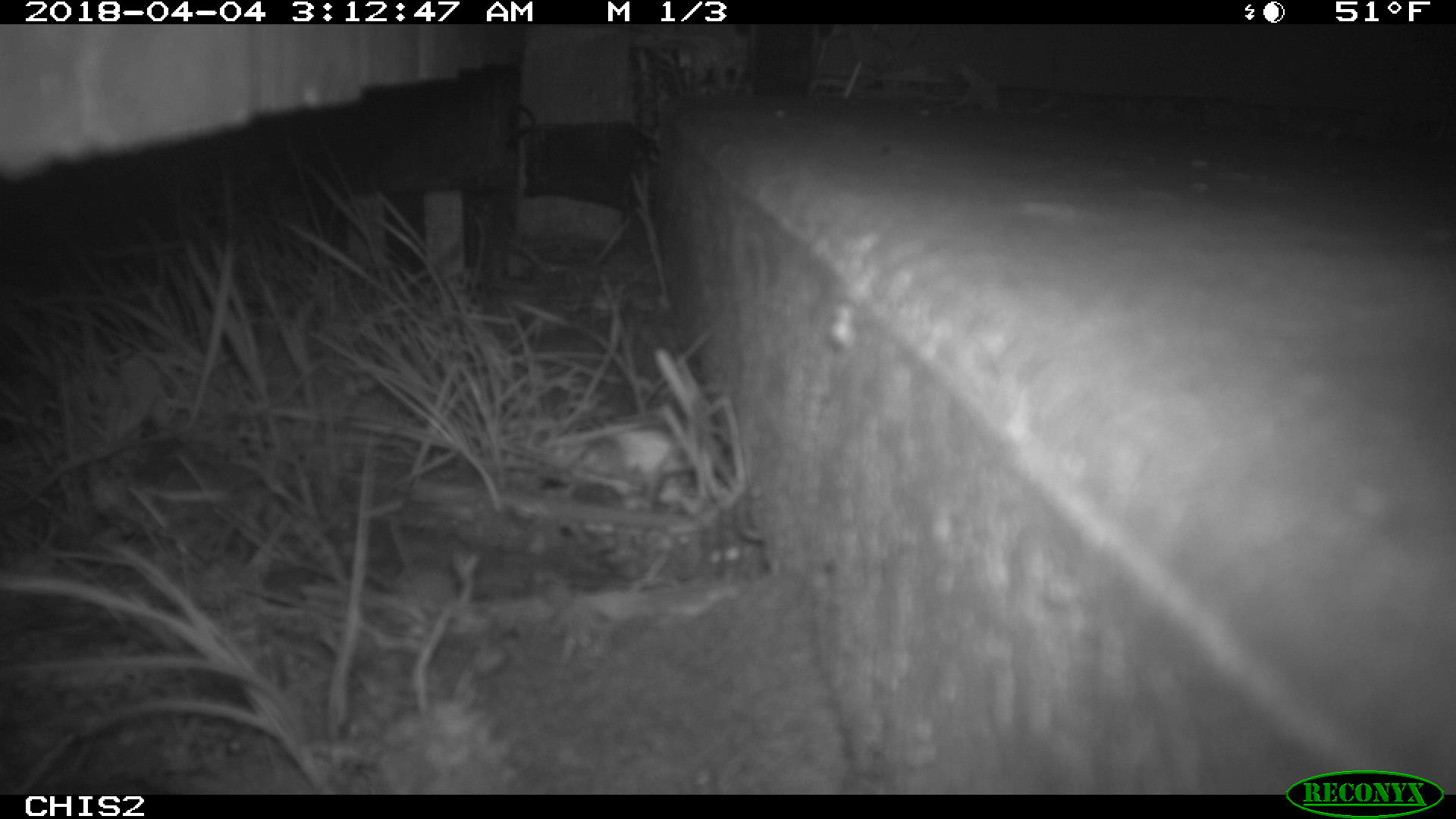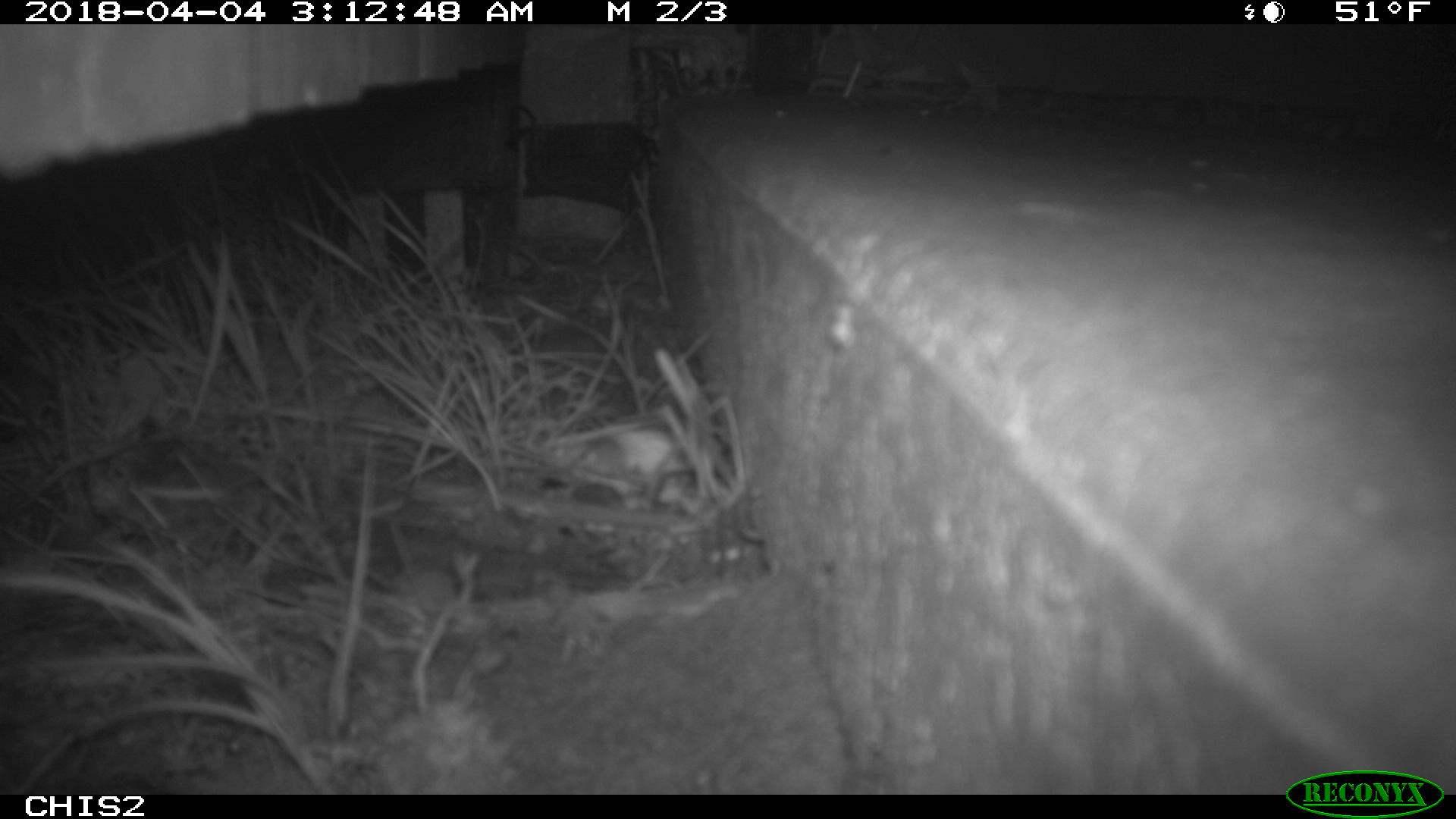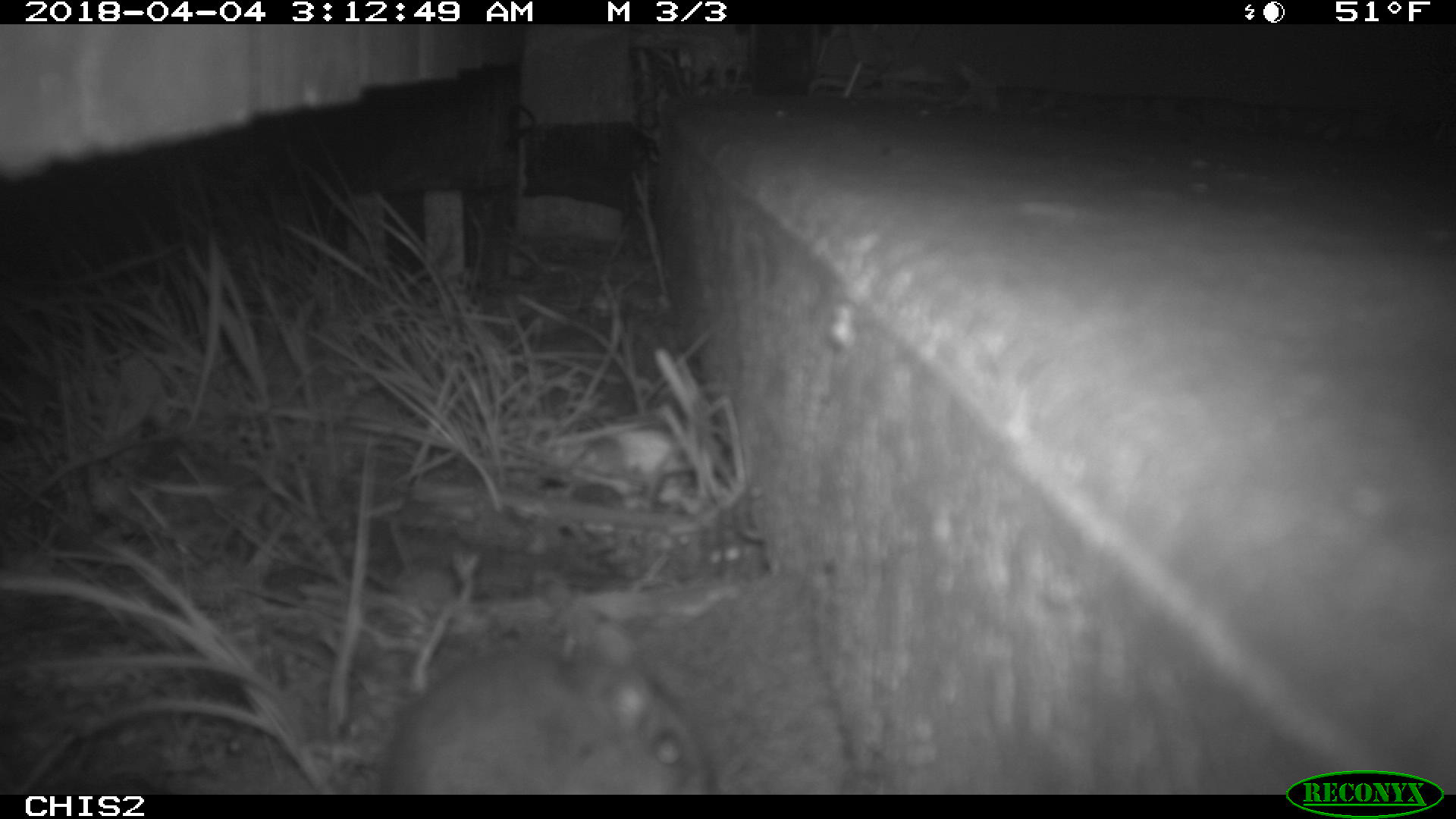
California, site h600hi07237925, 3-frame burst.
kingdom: Animalia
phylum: Chordata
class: Mammalia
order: Rodentia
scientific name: Rodentia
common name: rodent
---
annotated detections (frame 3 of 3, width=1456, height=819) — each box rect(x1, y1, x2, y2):
rodent: rect(369, 607, 711, 793)